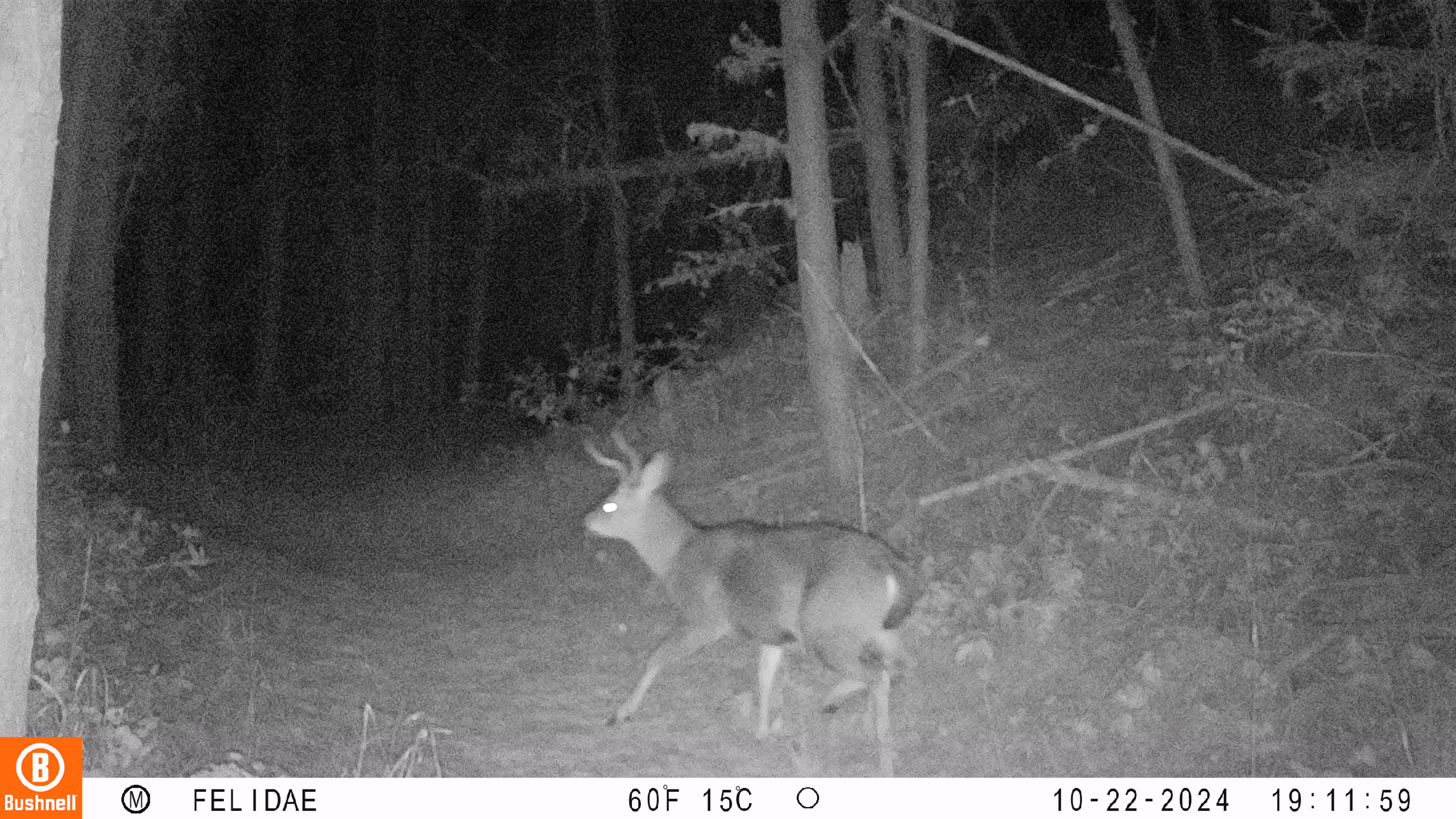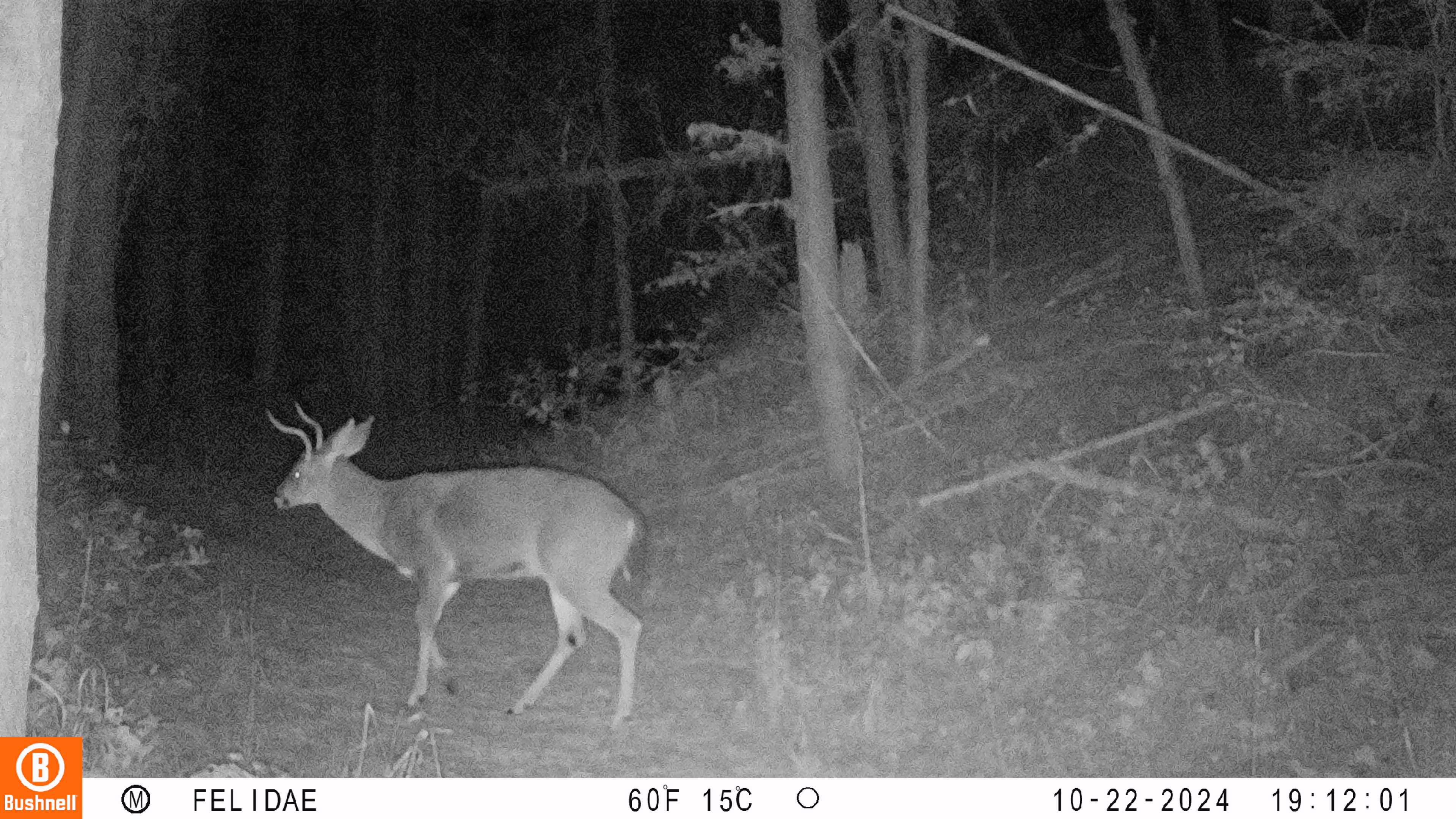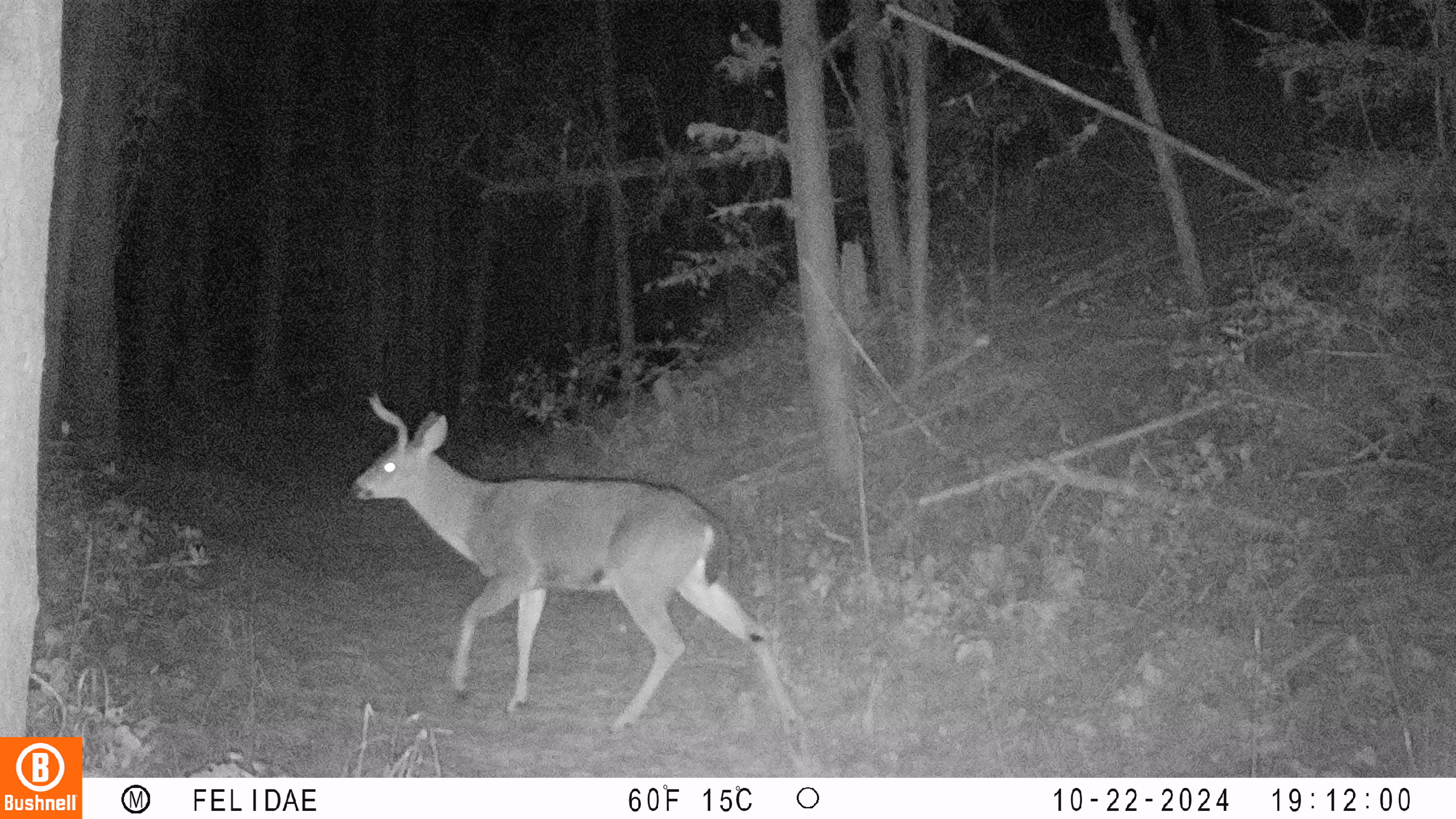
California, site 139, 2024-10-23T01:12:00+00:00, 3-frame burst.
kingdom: Animalia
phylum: Chordata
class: Mammalia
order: Artiodactyla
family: Cervidae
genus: Odocoileus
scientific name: Odocoileus hemionus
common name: mule deer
Mule deer (Odocoileus hemionus).